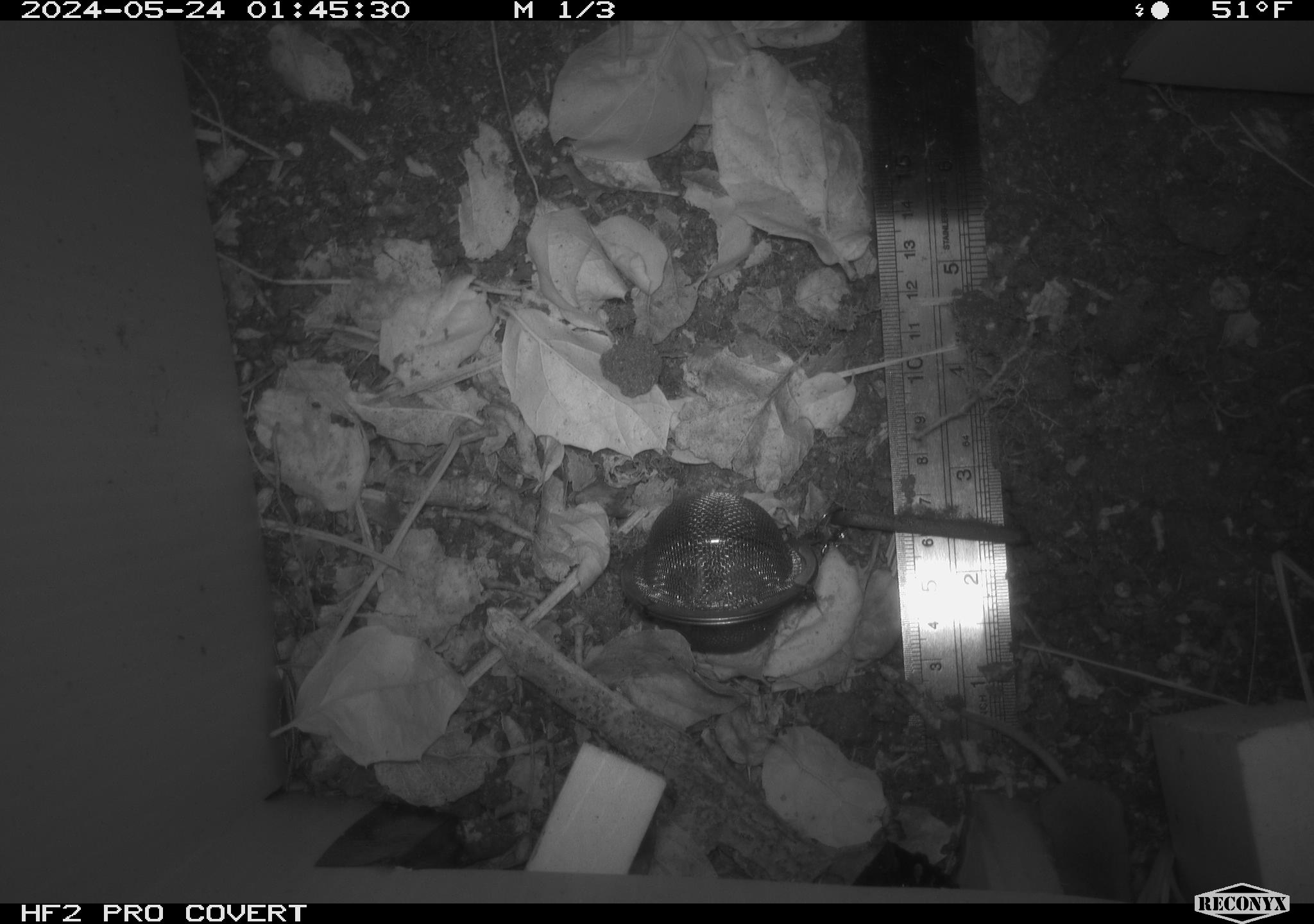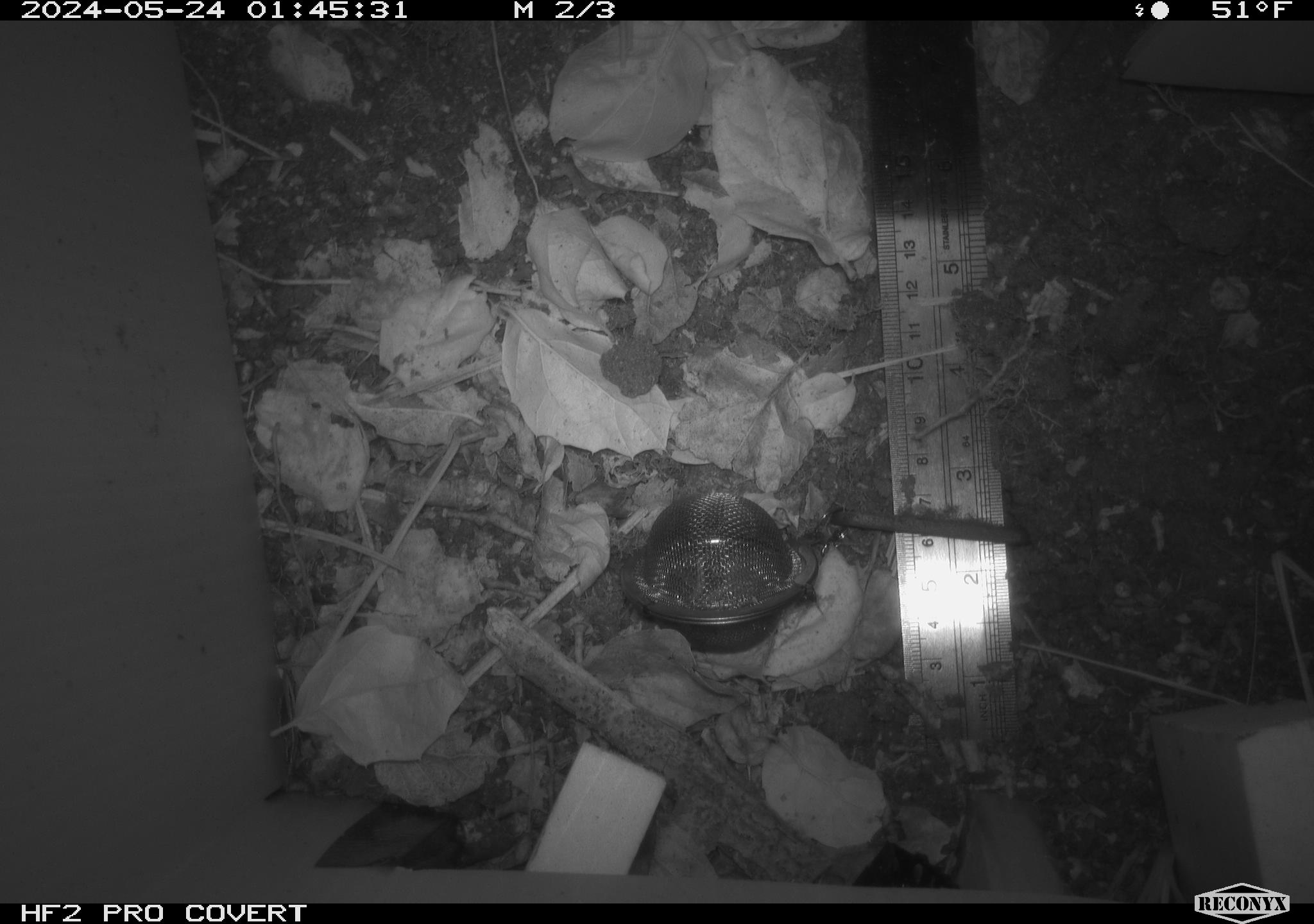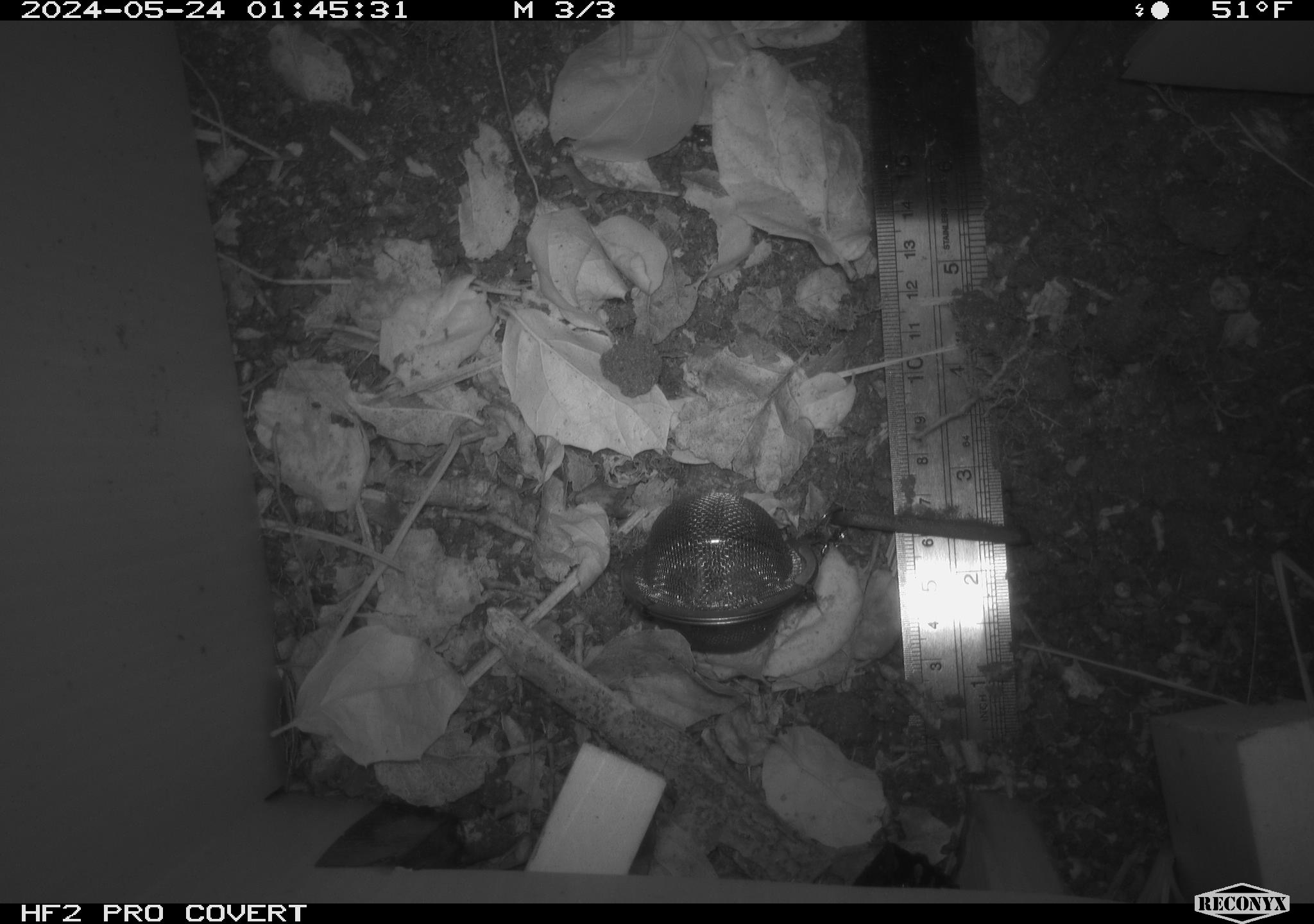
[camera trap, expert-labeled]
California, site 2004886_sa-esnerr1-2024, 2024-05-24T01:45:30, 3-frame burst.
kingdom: Animalia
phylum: Chordata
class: Mammalia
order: Eulipotyphla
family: Soricidae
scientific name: Soricidae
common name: shrews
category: soricidae family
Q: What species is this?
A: Soricidae family (shrews) (Soricidae).